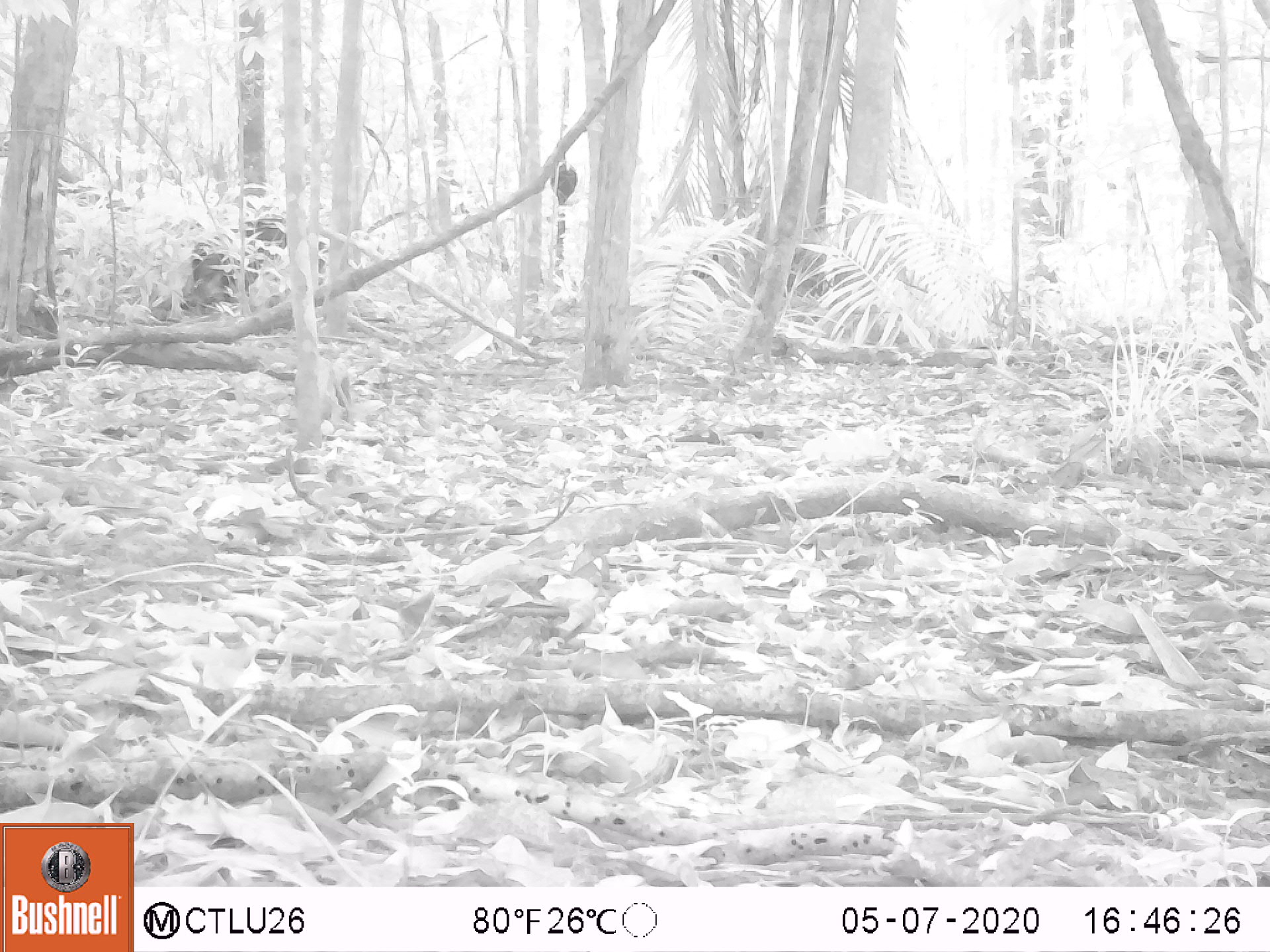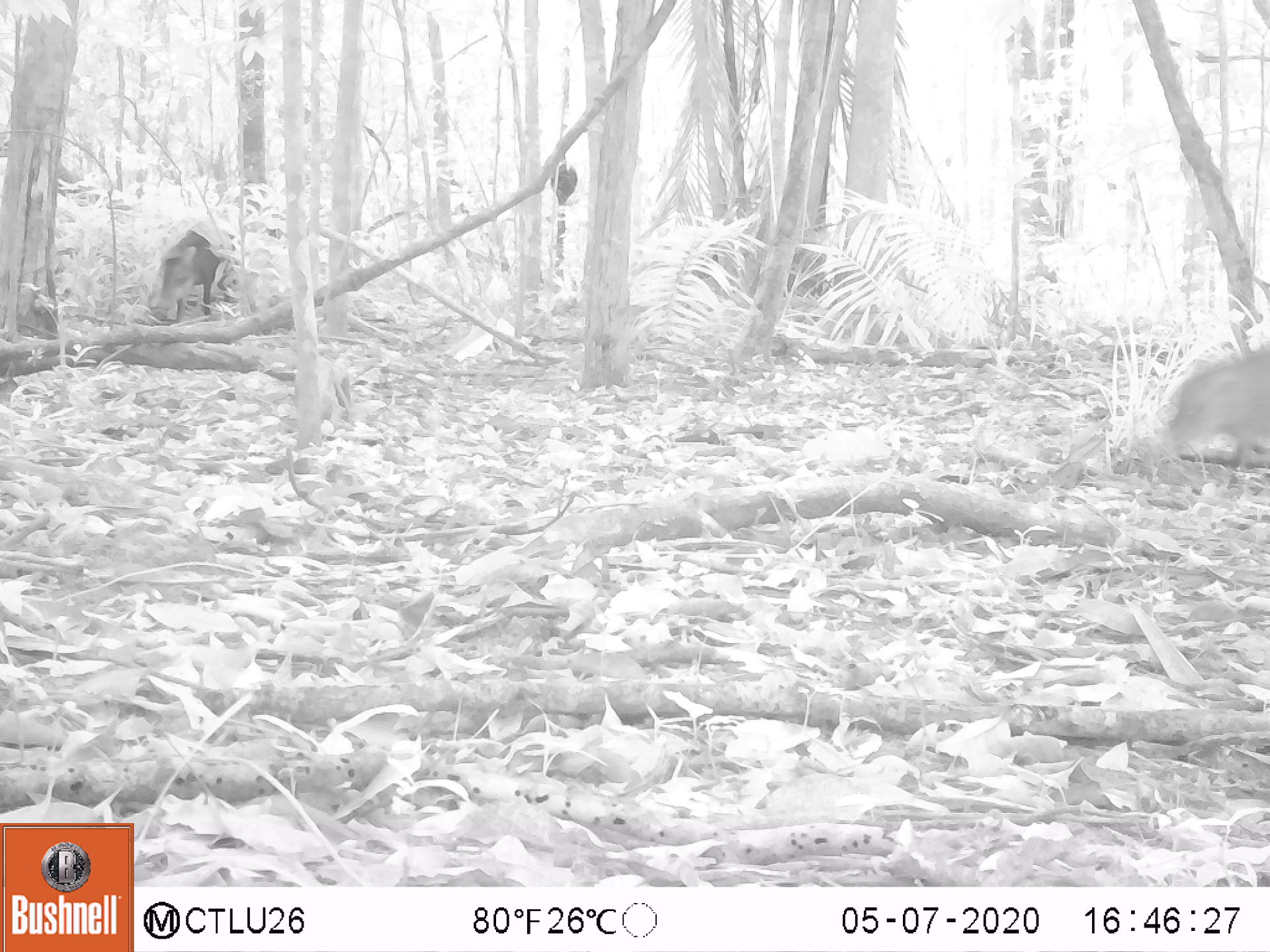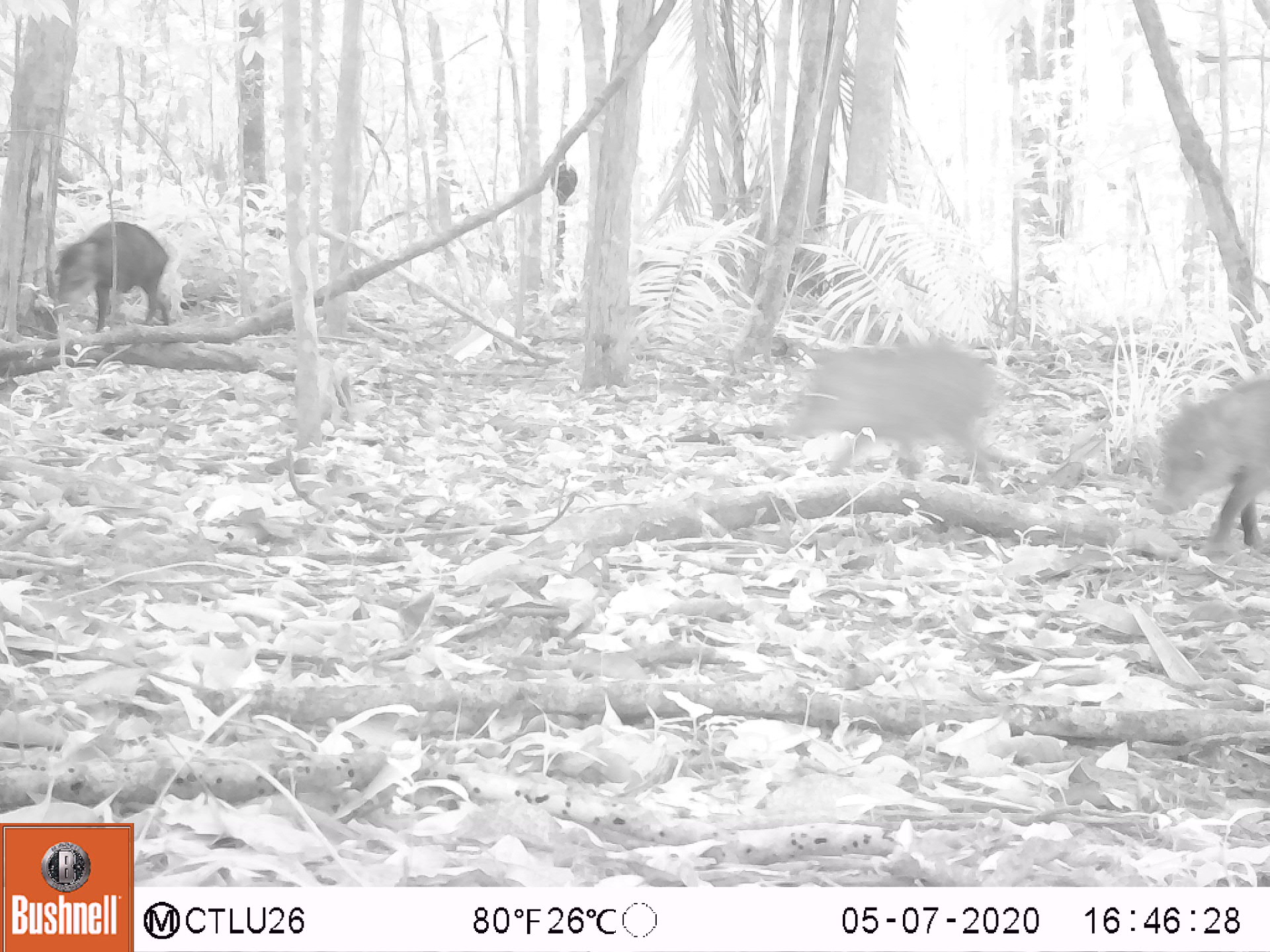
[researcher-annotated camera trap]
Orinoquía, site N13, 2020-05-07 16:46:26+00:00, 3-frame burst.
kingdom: Animalia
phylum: Chordata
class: Mammalia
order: Artiodactyla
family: Tayassuidae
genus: Tayassu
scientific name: Tayassu pecari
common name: white-lipped peccary